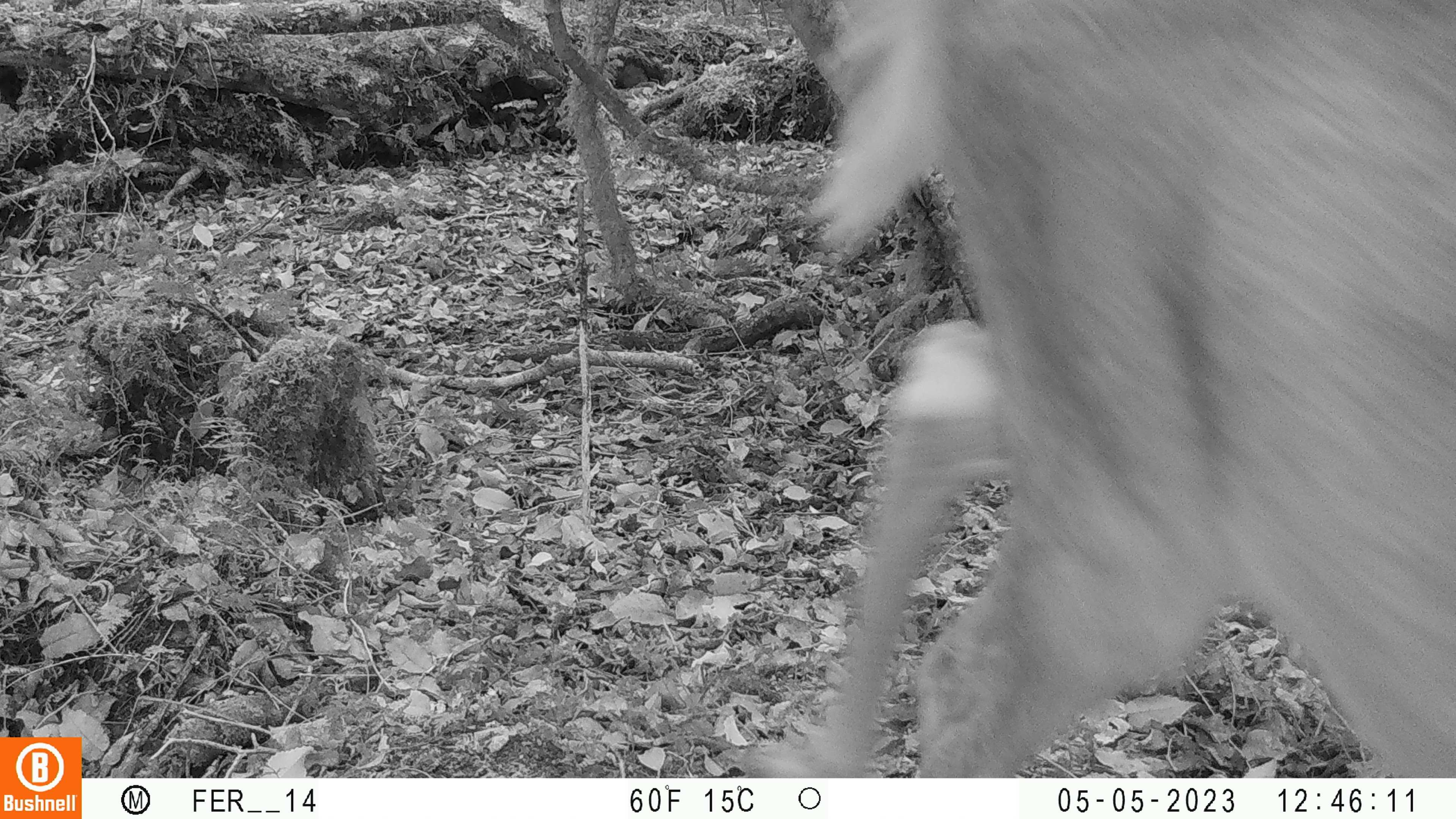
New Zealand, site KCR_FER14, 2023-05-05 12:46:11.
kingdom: Animalia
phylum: Chordata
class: Mammalia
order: Artiodactyla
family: Cervidae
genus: Odocoileus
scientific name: Odocoileus virginianus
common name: white-tailed deer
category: white tailed deer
White tailed deer (white-tailed deer) (Odocoileus virginianus).